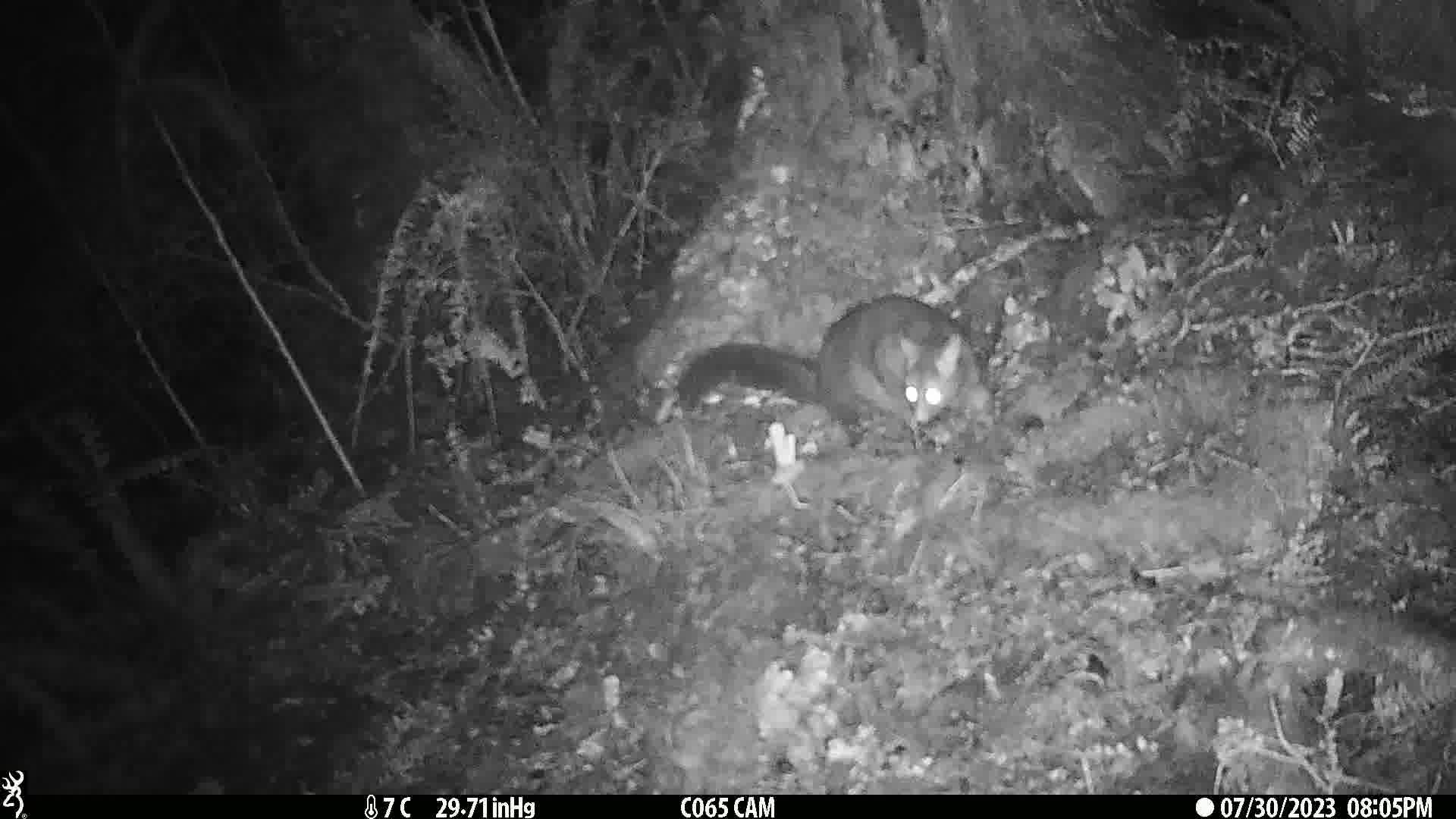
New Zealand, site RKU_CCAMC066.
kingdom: Animalia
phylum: Chordata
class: Mammalia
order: Diprotodontia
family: Phalangeridae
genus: Trichosurus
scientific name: Trichosurus vulpecula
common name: common brushtail possum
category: possum